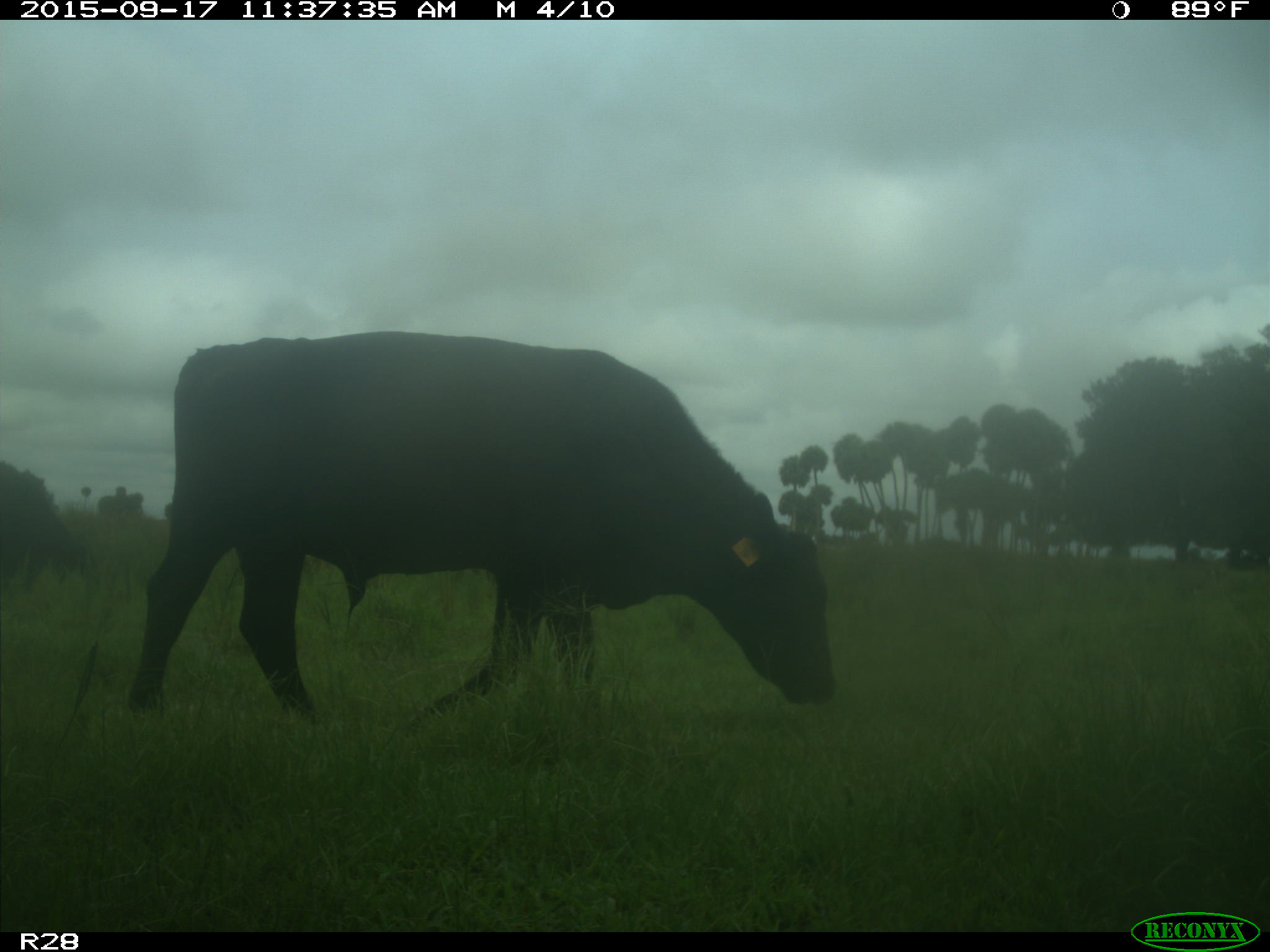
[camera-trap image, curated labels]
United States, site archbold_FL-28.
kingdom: Animalia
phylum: Chordata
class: Mammalia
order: Artiodactyla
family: Bovidae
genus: Bos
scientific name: Bos taurus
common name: domestic cow